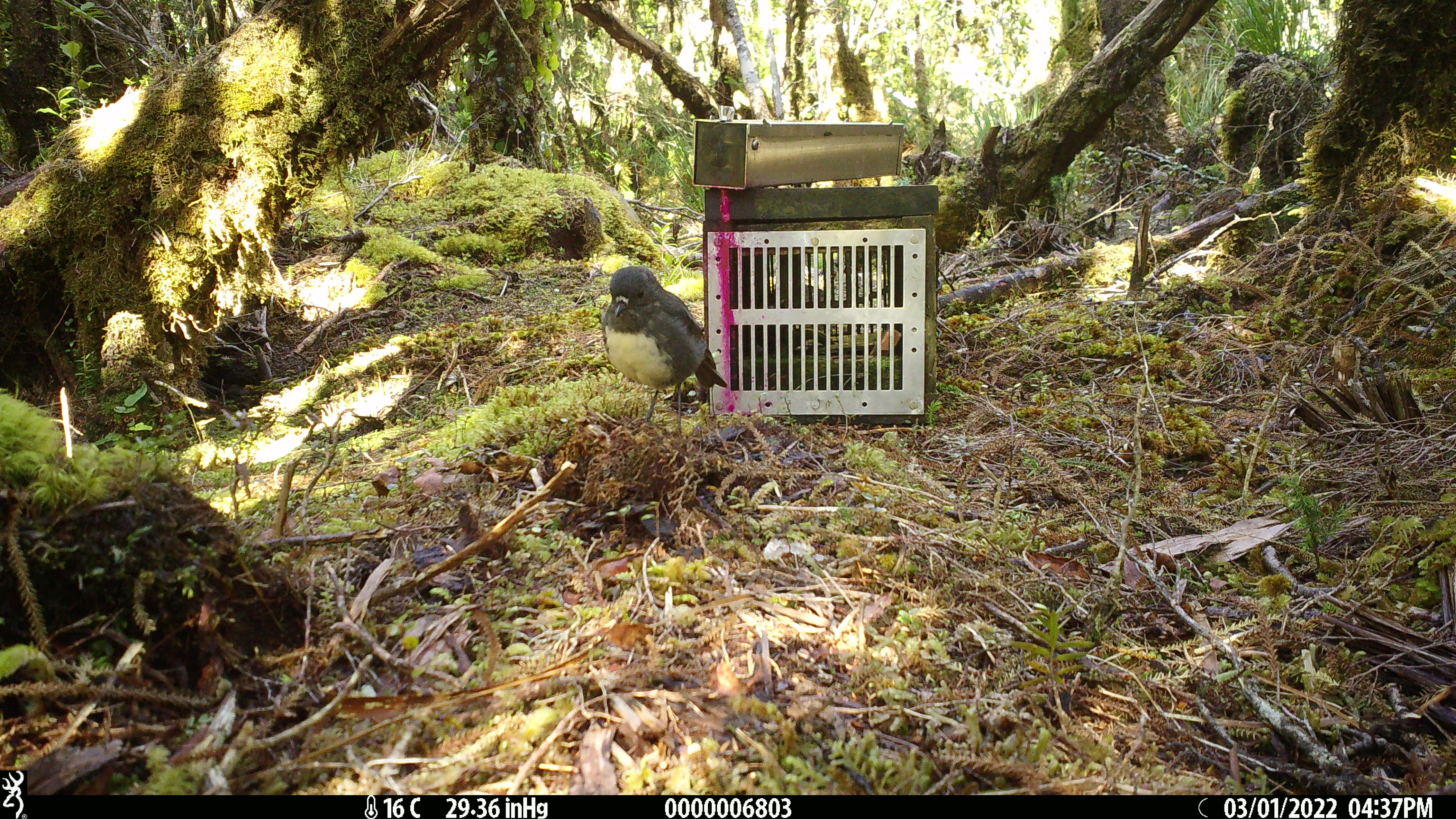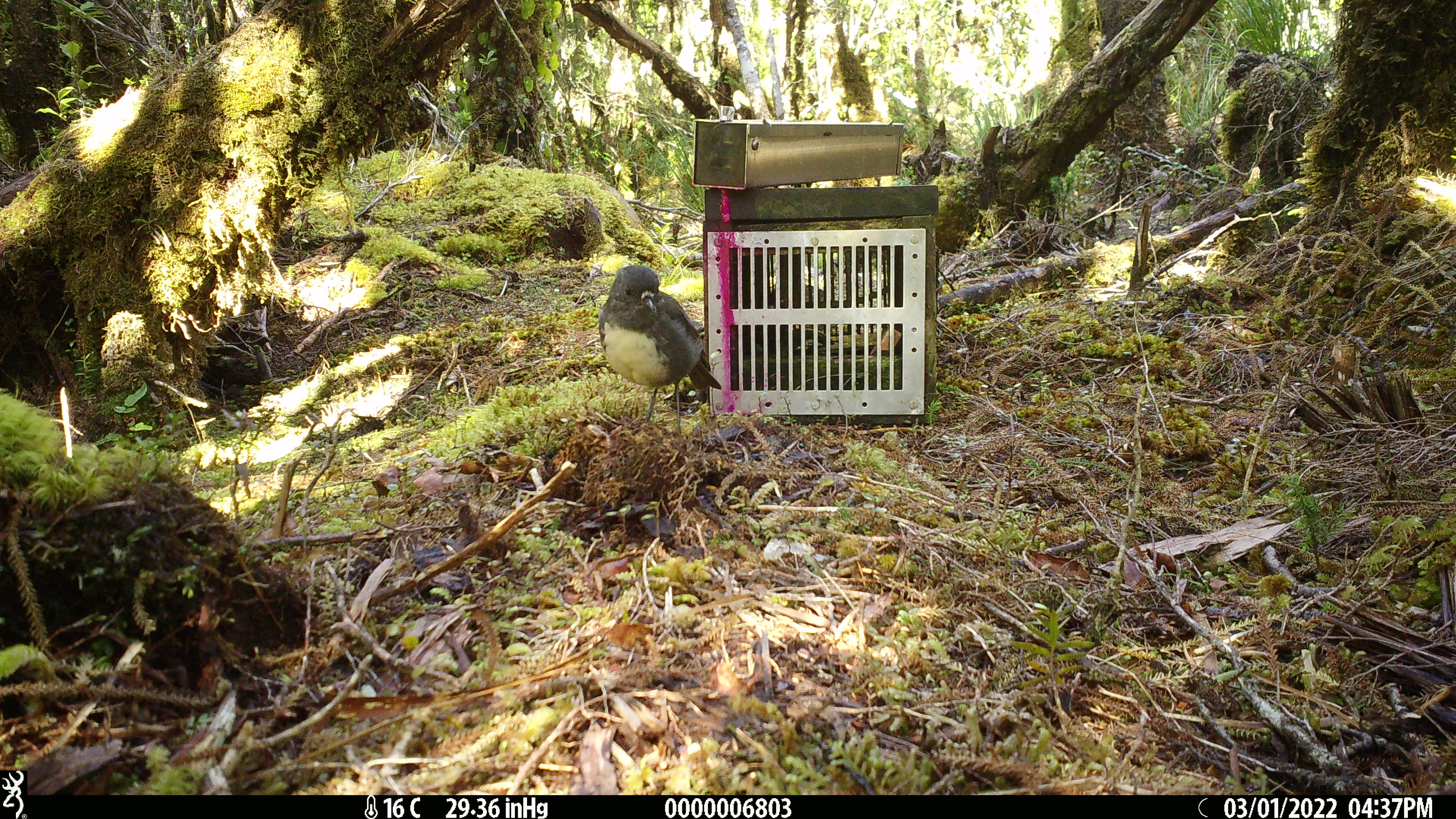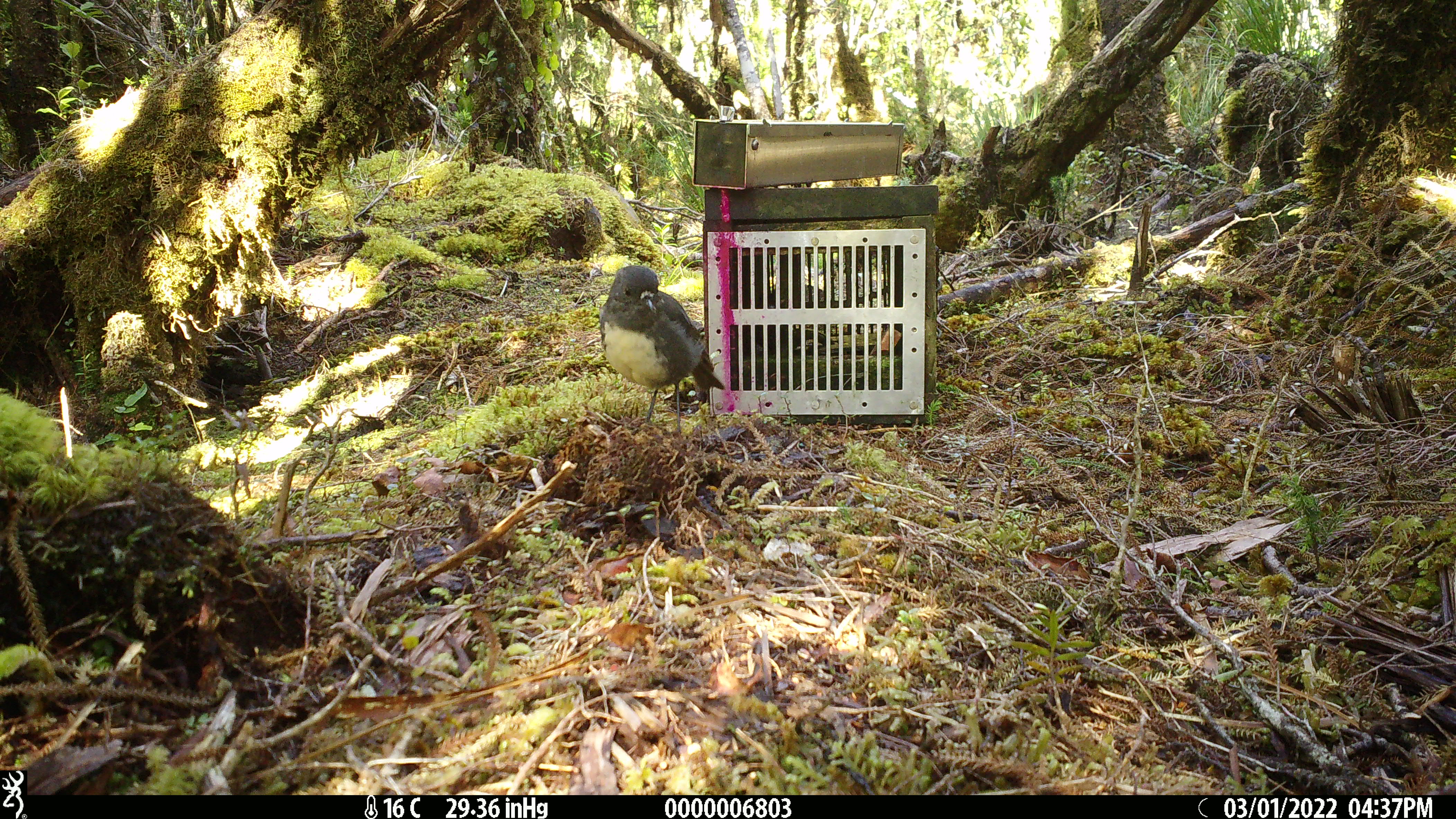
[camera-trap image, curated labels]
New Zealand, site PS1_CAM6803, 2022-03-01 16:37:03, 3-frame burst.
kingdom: Animalia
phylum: Chordata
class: Aves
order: Passeriformes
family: Petroicidae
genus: Petroica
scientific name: Petroica australis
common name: new zealand robin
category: robin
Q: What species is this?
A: Robin (new zealand robin) (Petroica australis).